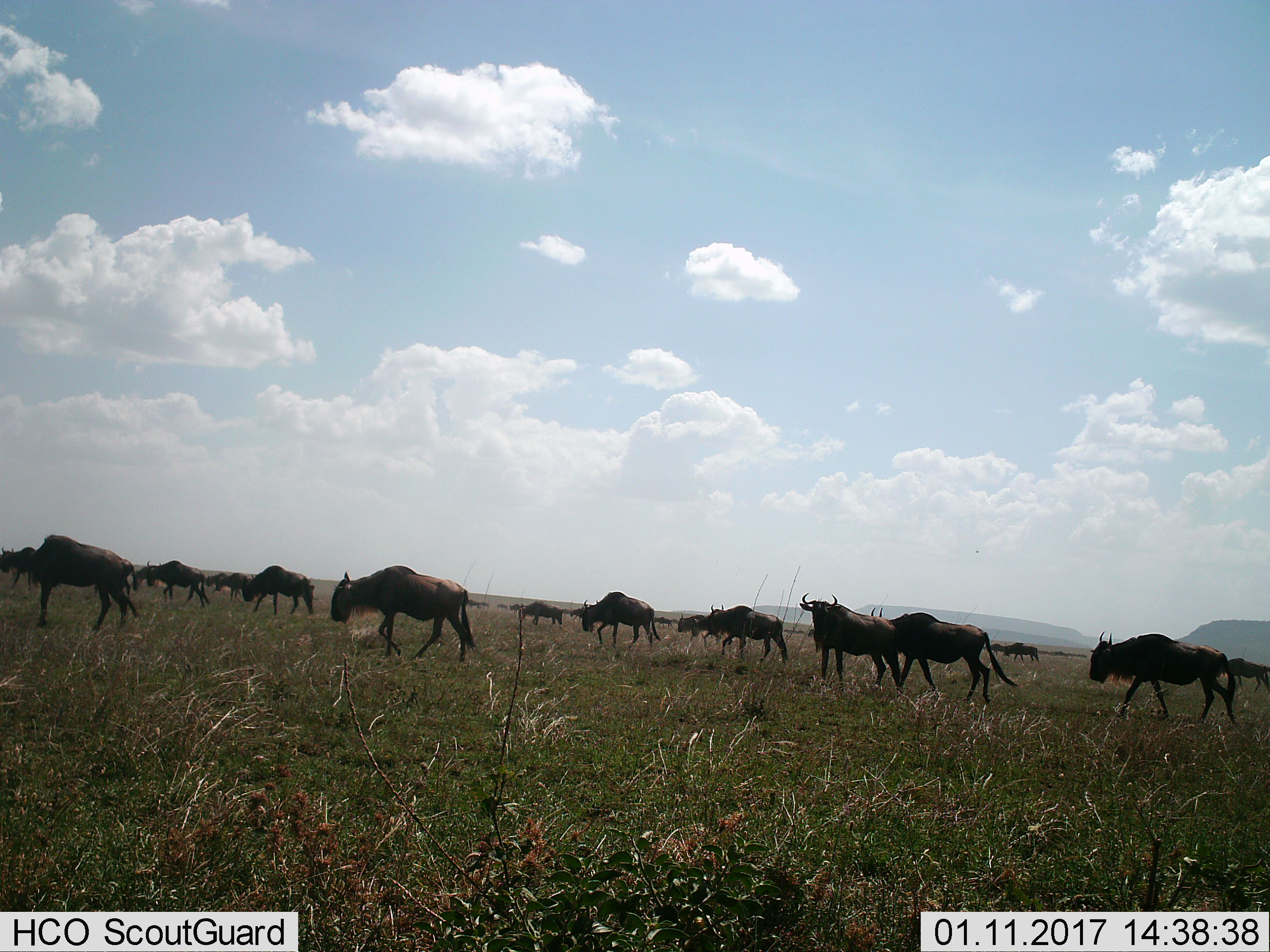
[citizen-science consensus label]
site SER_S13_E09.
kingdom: Animalia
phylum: Chordata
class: Mammalia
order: Artiodactyla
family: Bovidae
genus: Connochaetes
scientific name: Connochaetes taurinus taurinus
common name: blue wildebeest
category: wildebeestblue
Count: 11-50.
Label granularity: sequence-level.